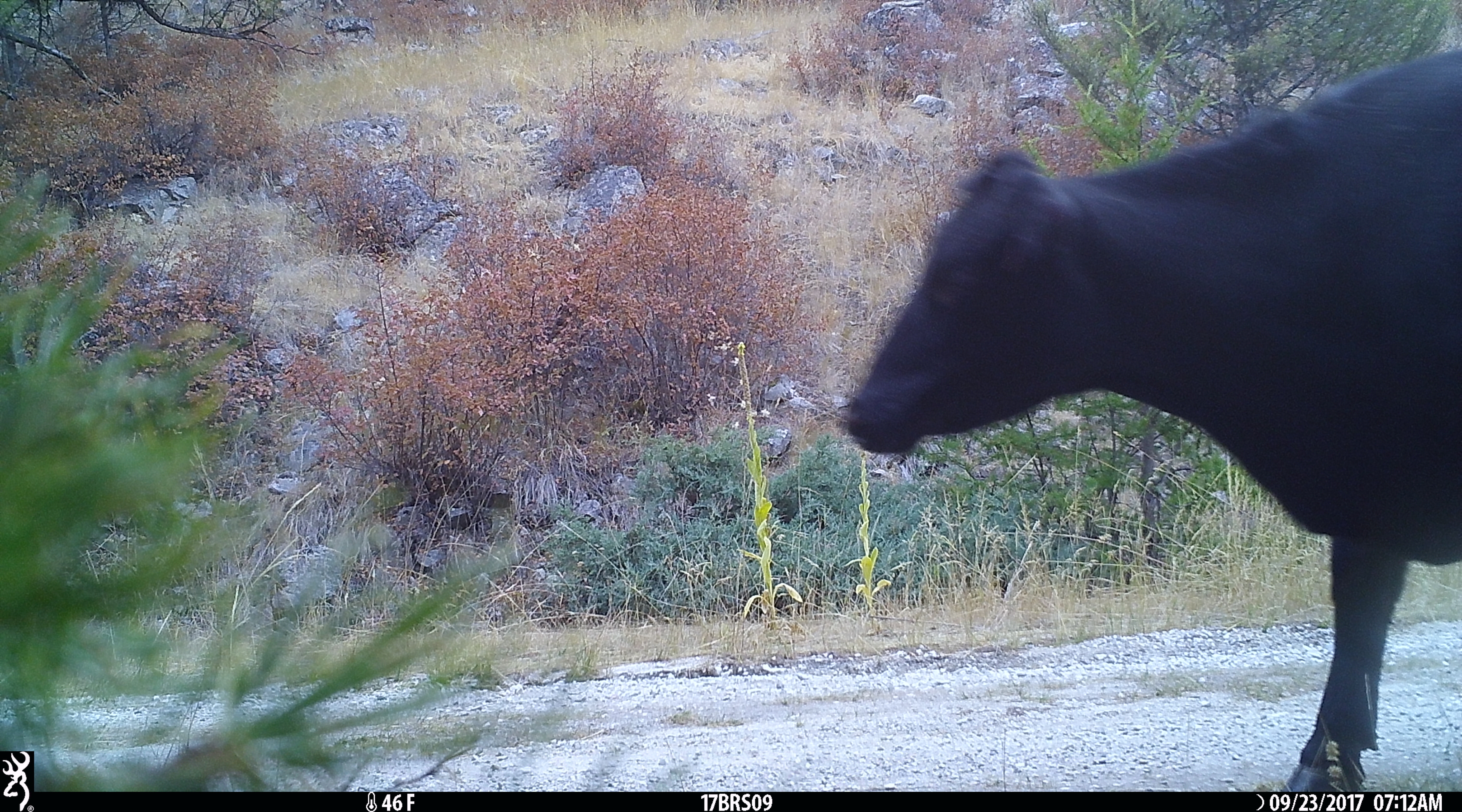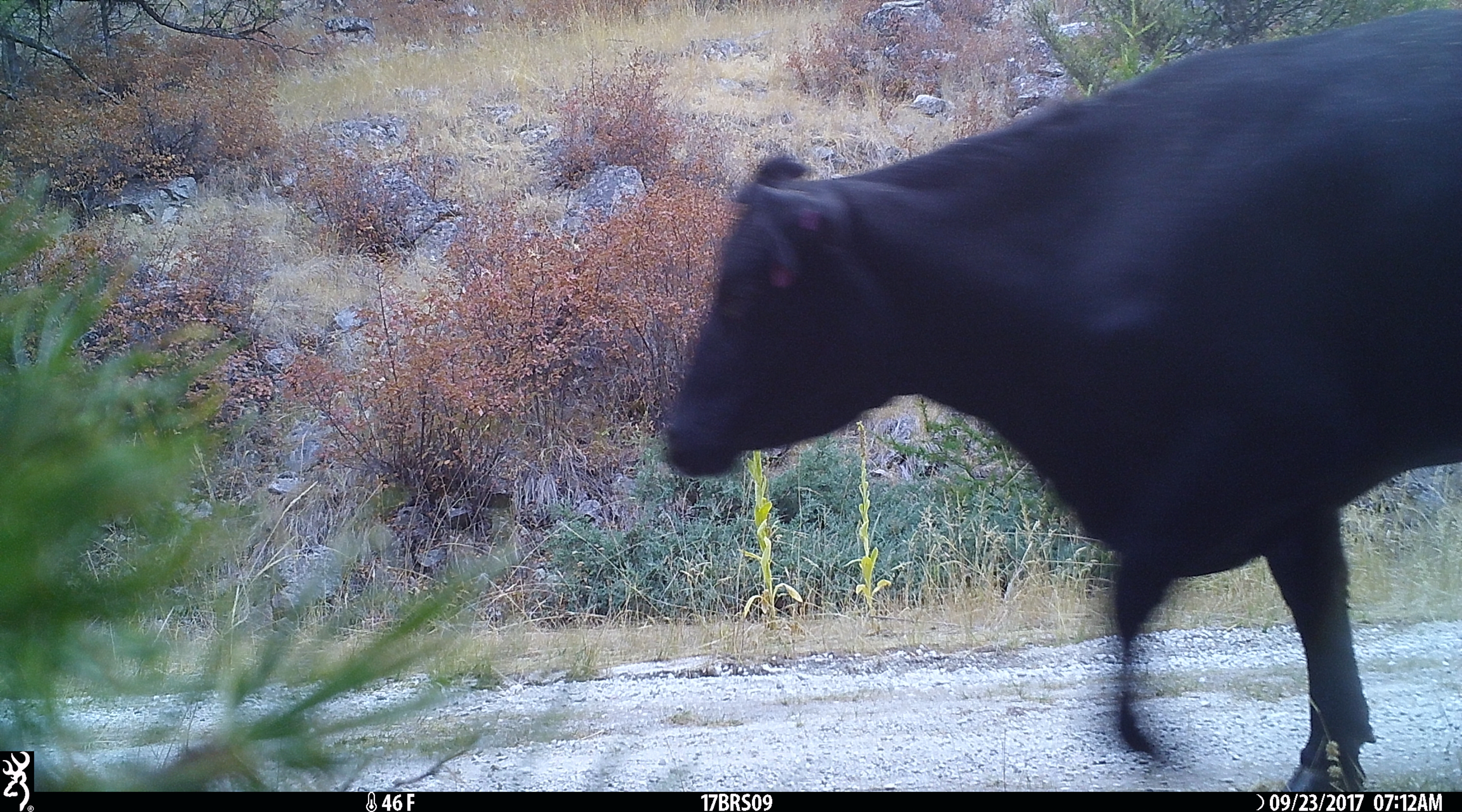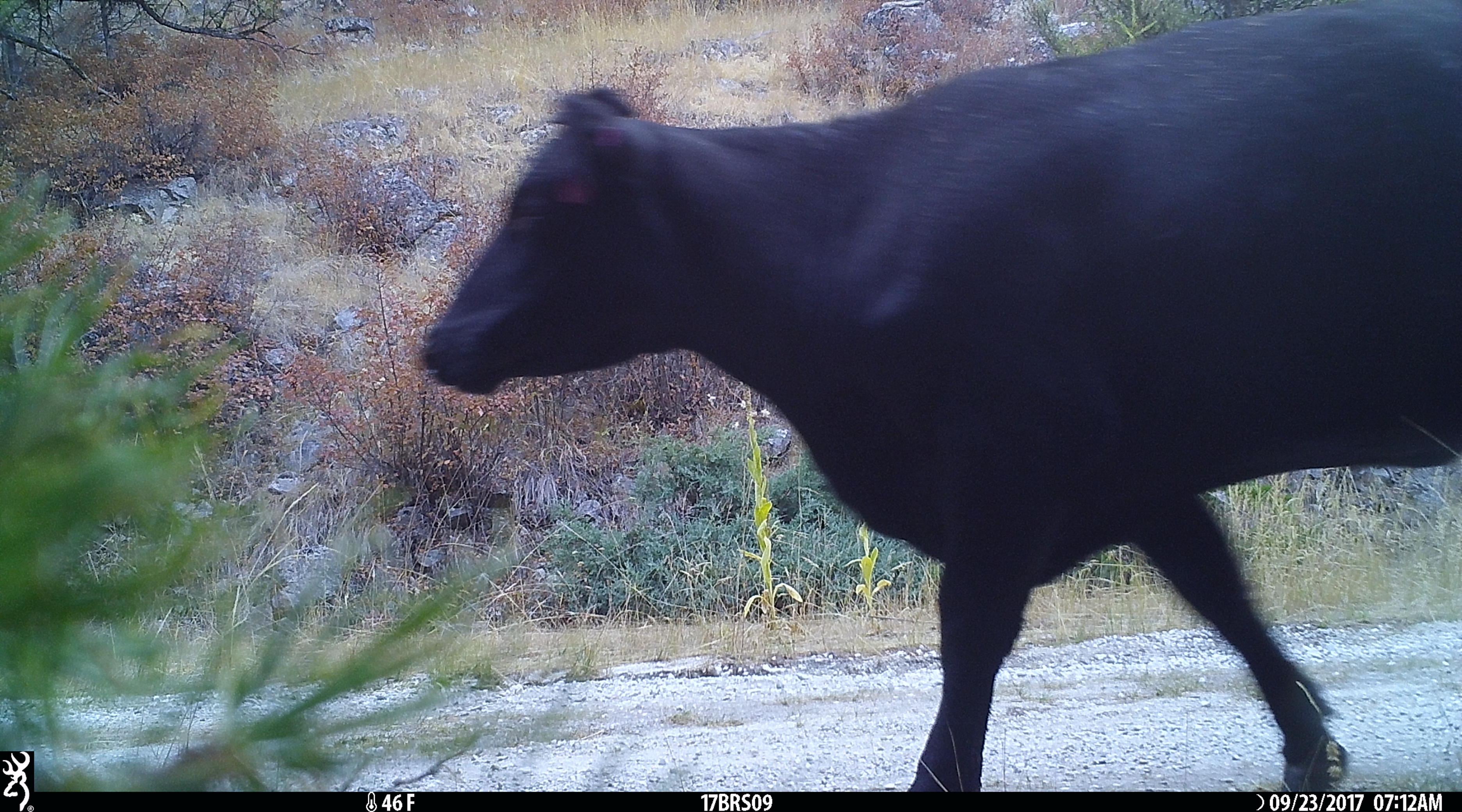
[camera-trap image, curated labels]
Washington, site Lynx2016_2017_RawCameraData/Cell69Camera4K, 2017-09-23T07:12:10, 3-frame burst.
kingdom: Animalia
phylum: Chordata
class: Mammalia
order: Artiodactyla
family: Bovidae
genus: Bos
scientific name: Bos taurus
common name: domestic cattle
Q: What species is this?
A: Domestic cattle (Bos taurus).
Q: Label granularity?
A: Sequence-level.